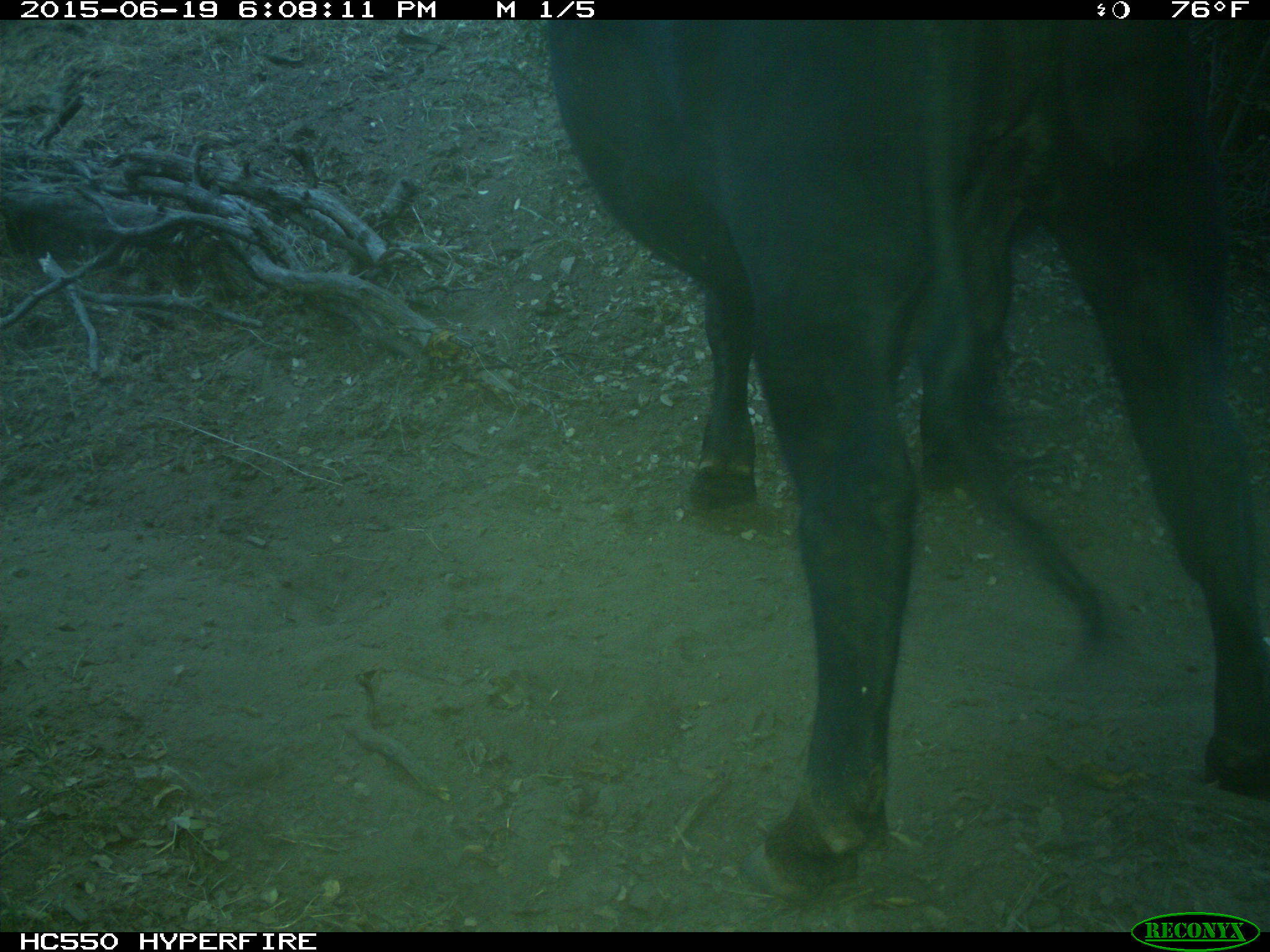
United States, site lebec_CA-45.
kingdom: Animalia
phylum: Chordata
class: Mammalia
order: Artiodactyla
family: Bovidae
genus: Bos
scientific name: Bos taurus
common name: domestic cow